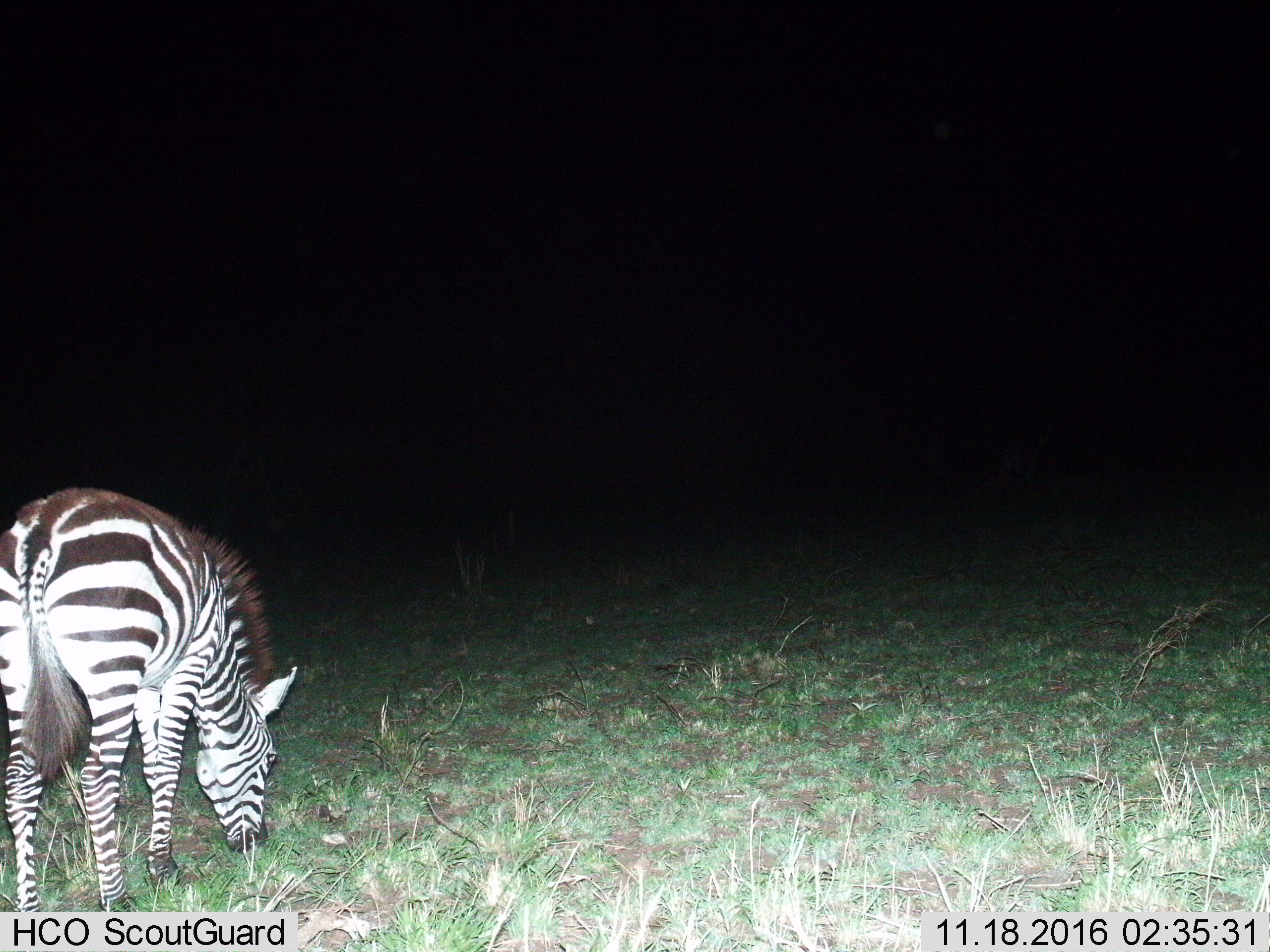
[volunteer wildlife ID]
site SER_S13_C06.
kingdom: Animalia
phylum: Chordata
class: Mammalia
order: Perissodactyla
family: Equidae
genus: Equus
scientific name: Equus quagga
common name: plains zebra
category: zebraplains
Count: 1.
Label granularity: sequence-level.